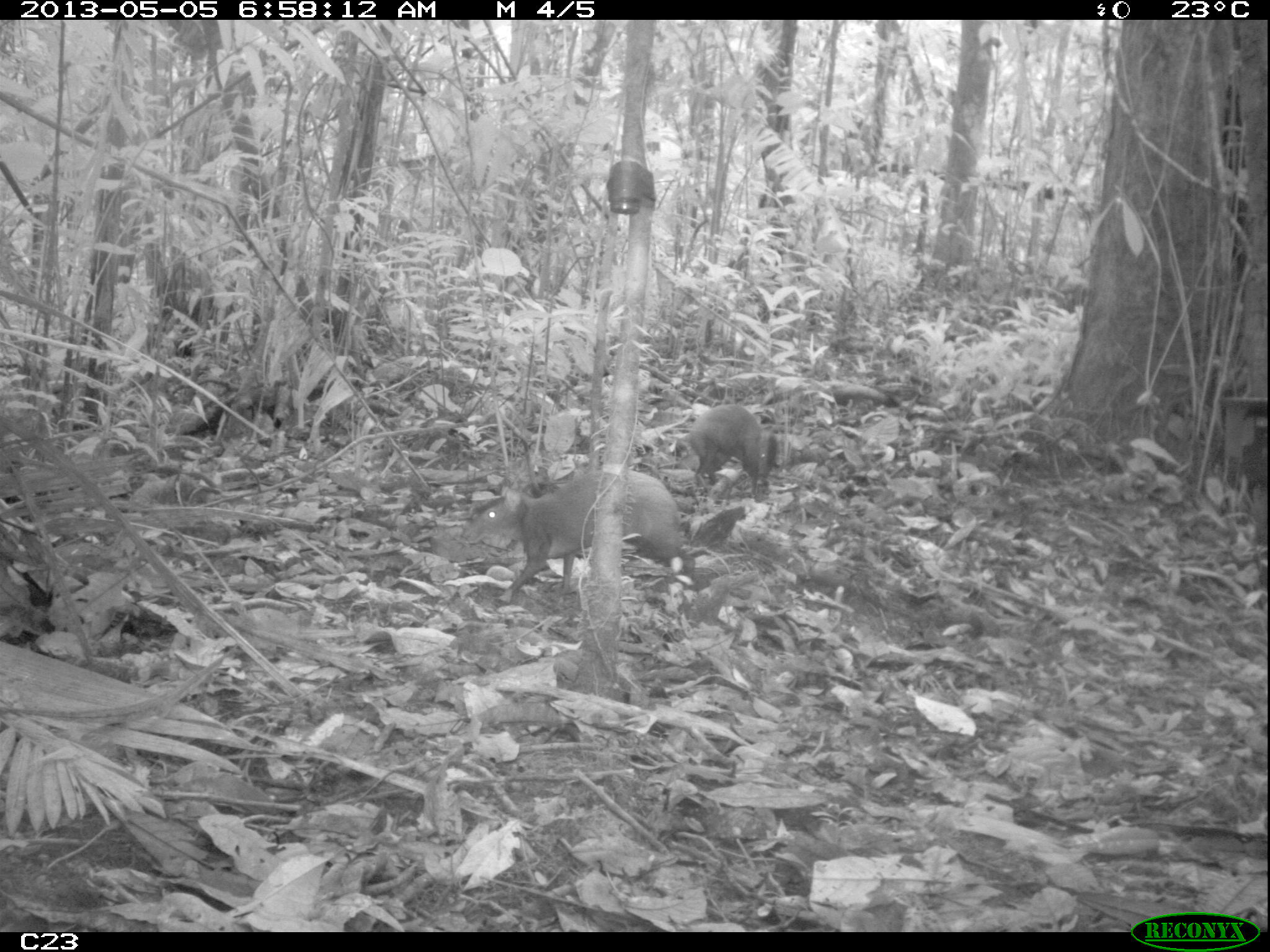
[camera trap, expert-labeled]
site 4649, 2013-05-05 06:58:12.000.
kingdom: Animalia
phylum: Chordata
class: Mammalia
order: Rodentia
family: Dasyproctidae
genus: Dasyprocta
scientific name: Dasyprocta leporina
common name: red-rumped agouti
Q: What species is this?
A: Dasyprocta leporina (red-rumped agouti).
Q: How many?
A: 2.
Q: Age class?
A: Adult.